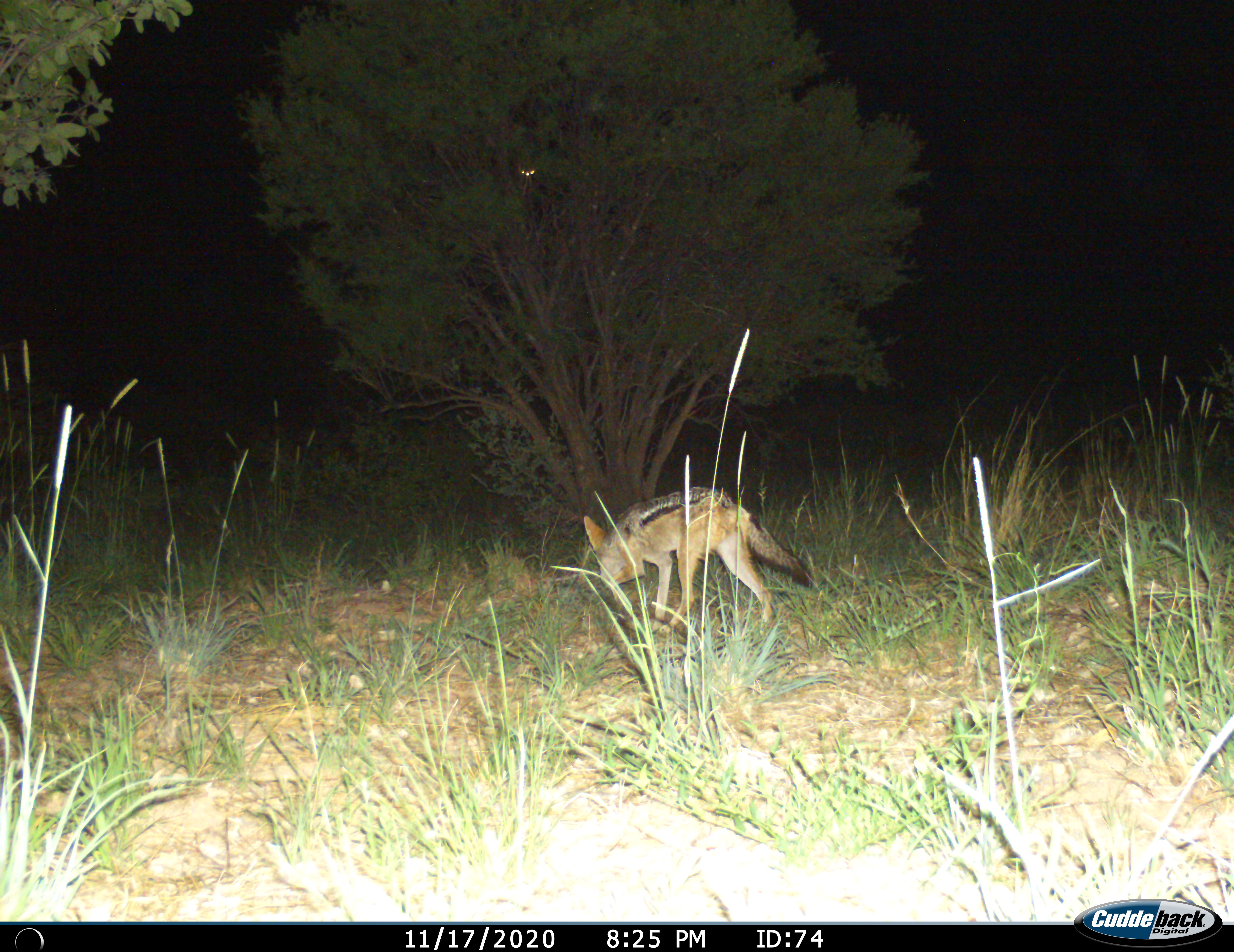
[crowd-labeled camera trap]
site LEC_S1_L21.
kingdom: Animalia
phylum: Chordata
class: Mammalia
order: Carnivora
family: Canidae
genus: Lupulella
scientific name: Lupulella mesomelas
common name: black-backed jackal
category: jackalblackbacked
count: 1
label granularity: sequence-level